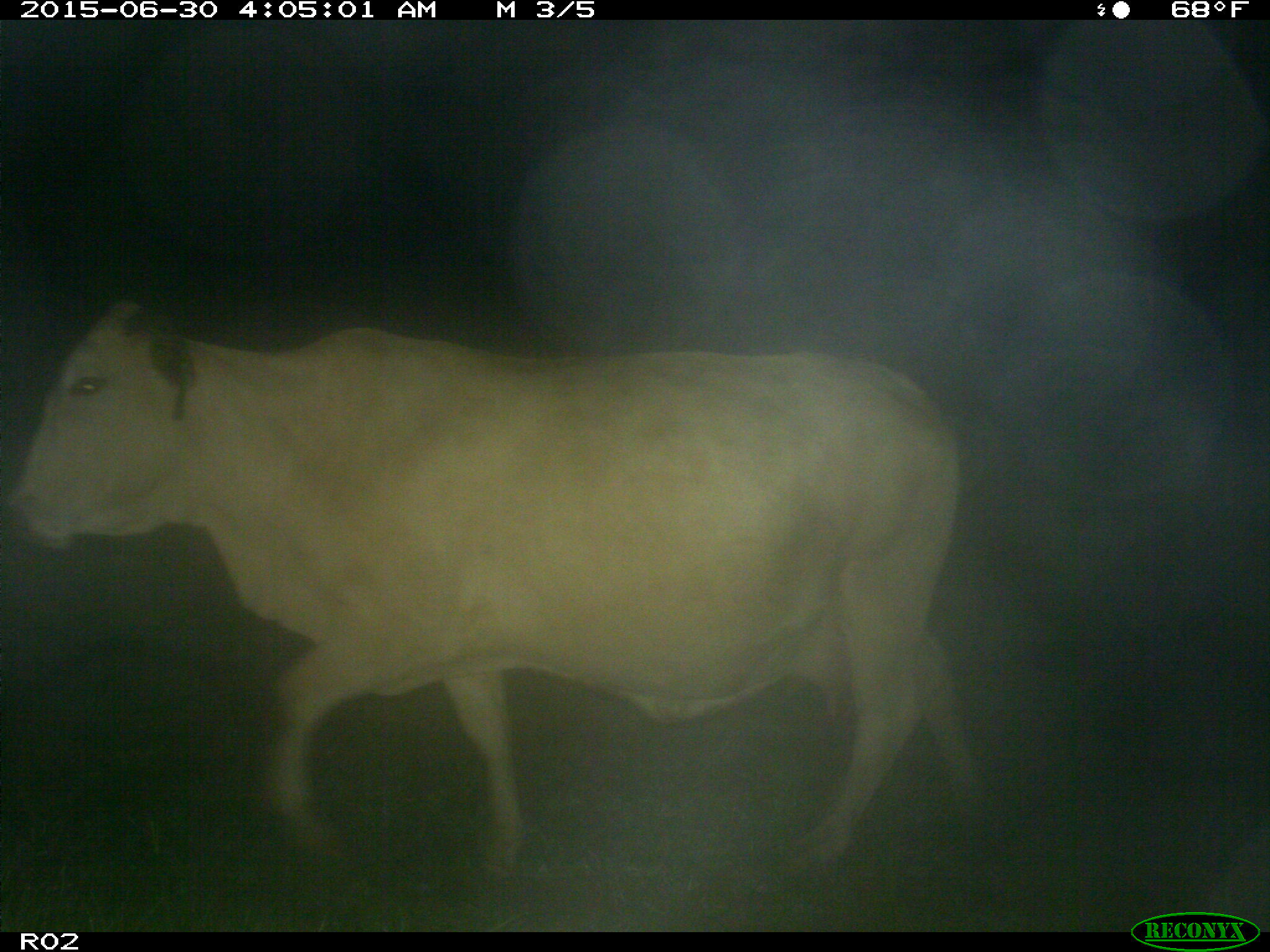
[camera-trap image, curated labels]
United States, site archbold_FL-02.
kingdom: Animalia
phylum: Chordata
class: Mammalia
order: Artiodactyla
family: Bovidae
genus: Bos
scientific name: Bos taurus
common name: domestic cow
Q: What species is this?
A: Bos taurus (domestic cow).